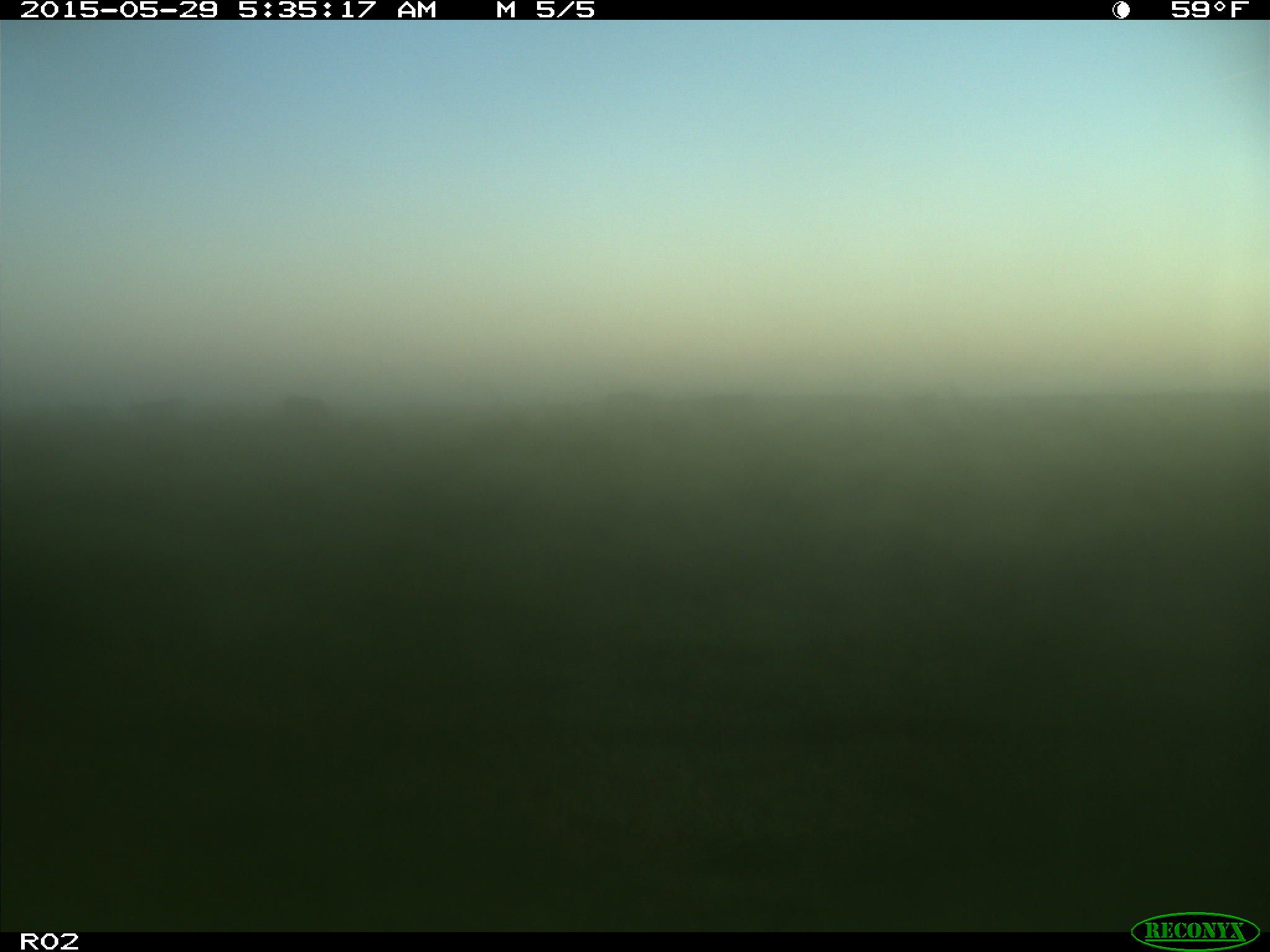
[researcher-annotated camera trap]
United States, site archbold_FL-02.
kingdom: Animalia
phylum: Chordata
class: Mammalia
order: Artiodactyla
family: Bovidae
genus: Bos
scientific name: Bos taurus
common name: domestic cow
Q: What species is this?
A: Bos taurus (domestic cow).